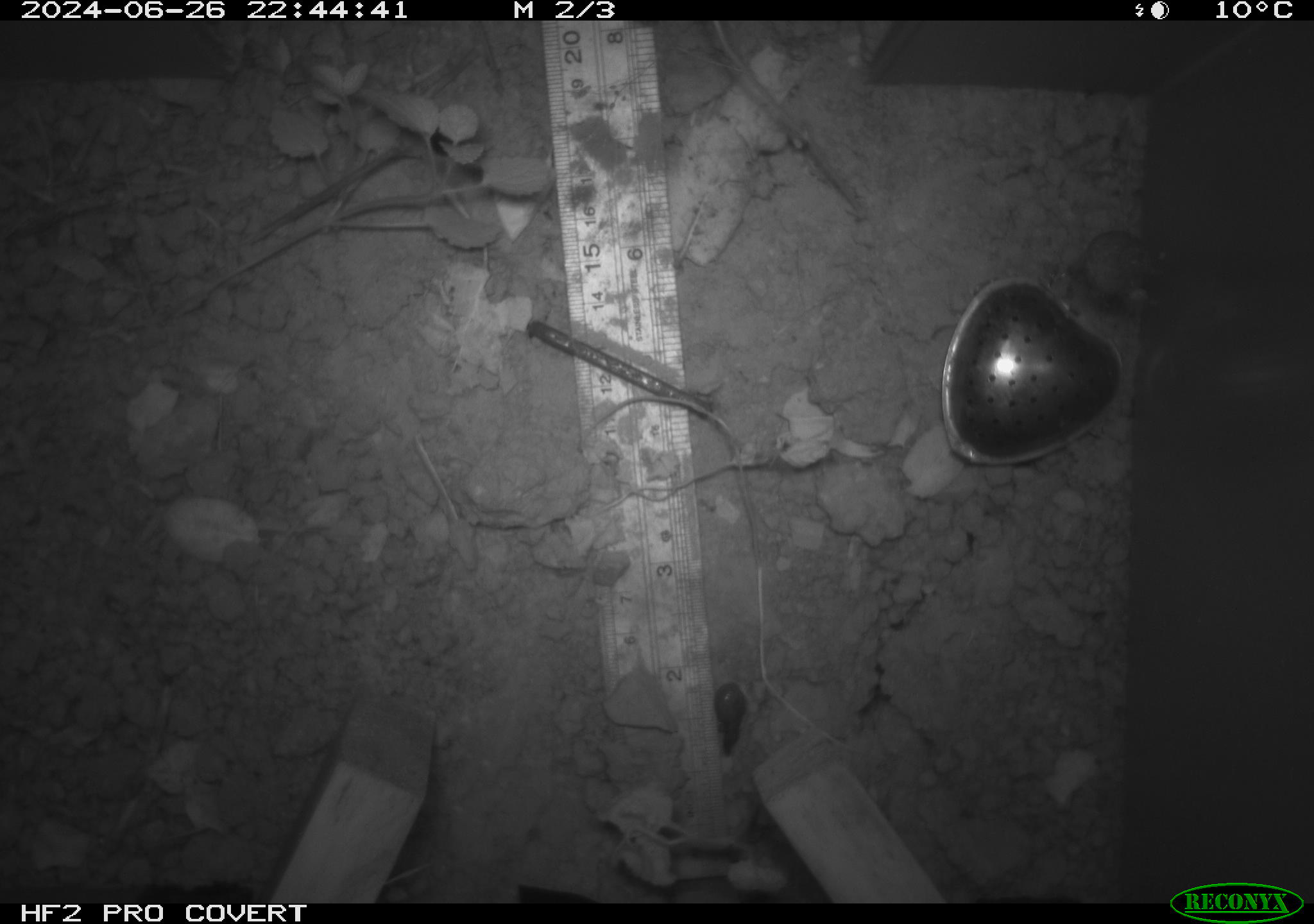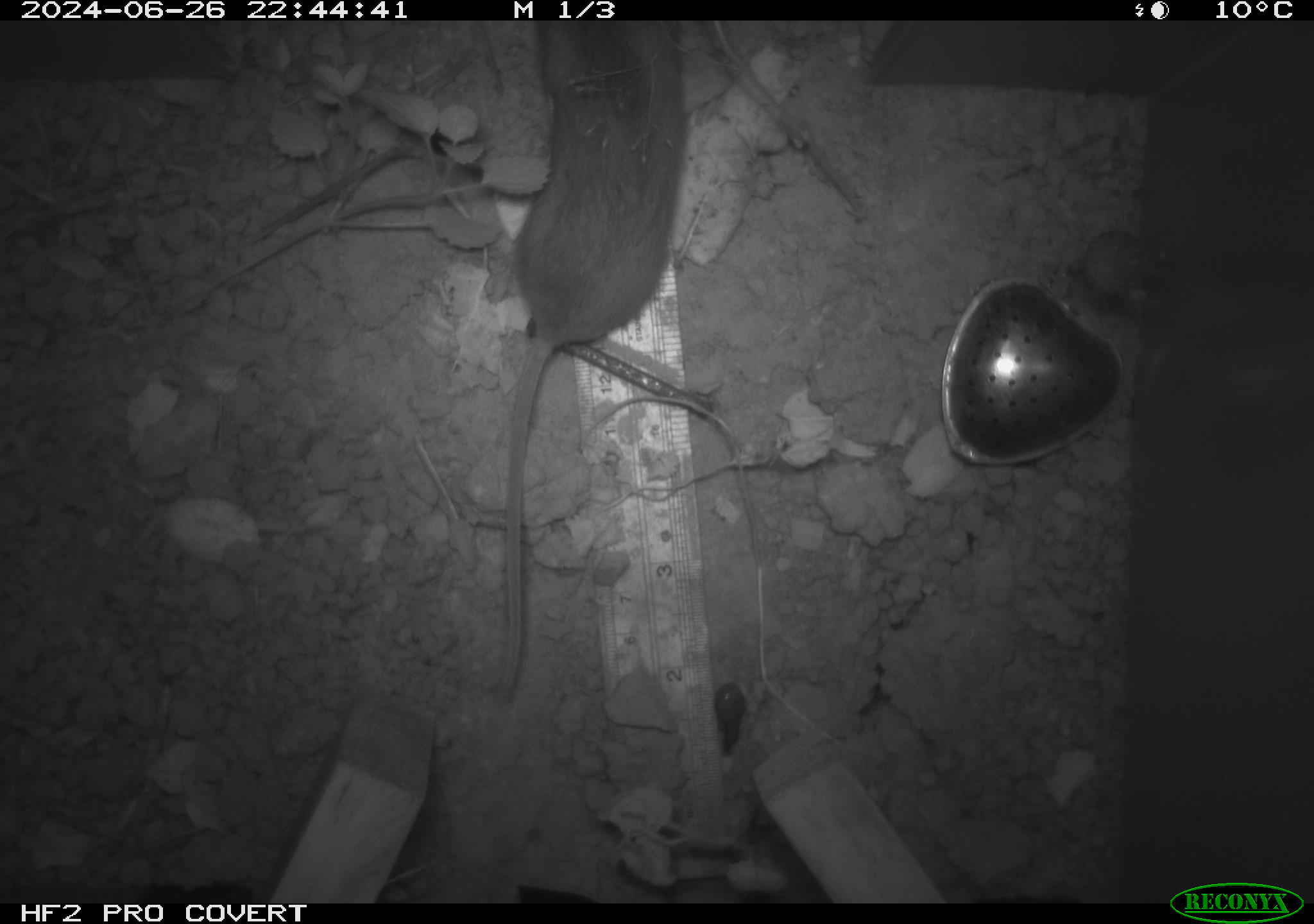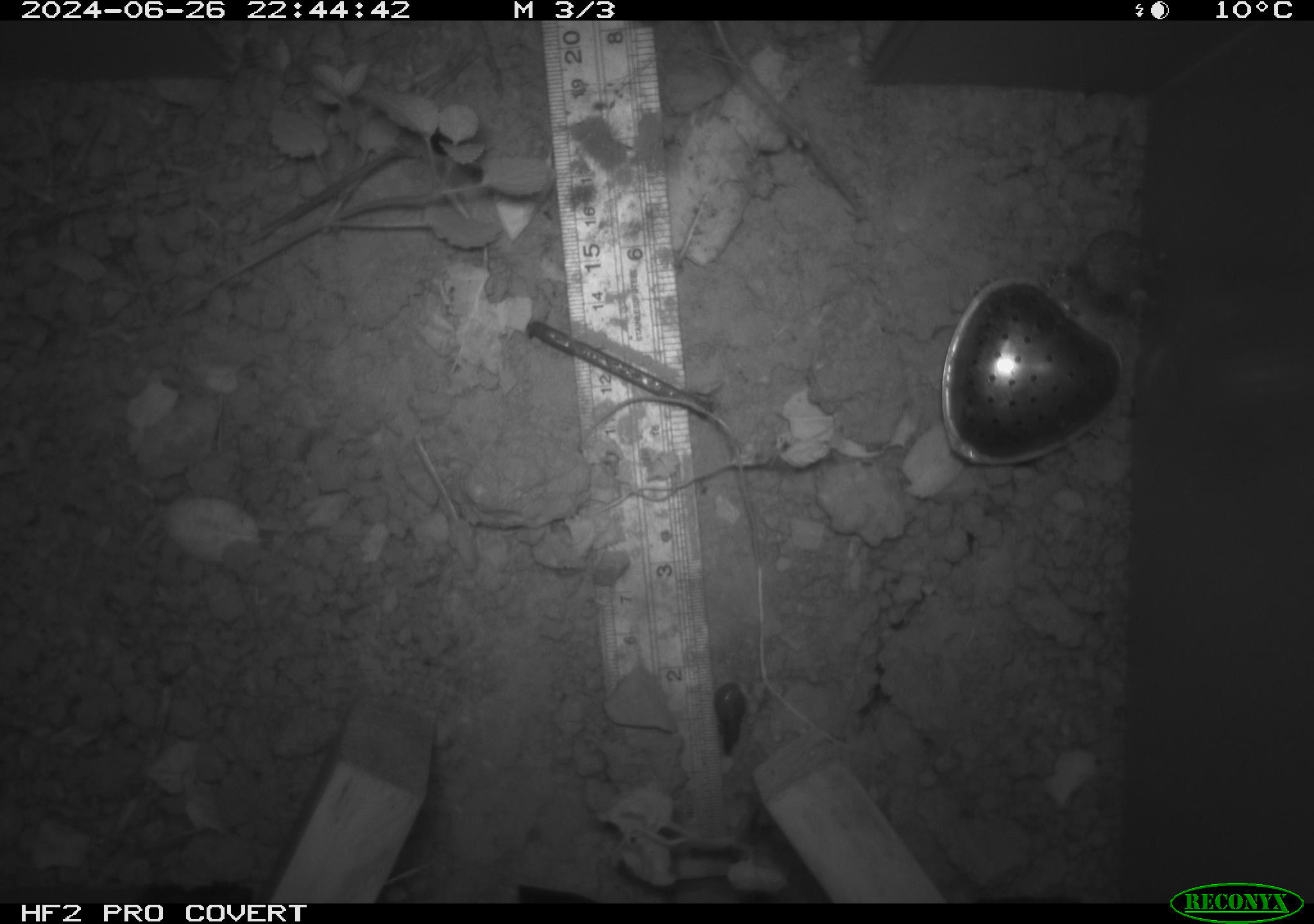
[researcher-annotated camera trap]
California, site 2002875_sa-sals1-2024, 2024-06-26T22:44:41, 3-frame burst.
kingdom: Animalia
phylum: Chordata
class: Mammalia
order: Rodentia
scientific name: Rodentia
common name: rodent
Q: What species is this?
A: Rodent (Rodentia).